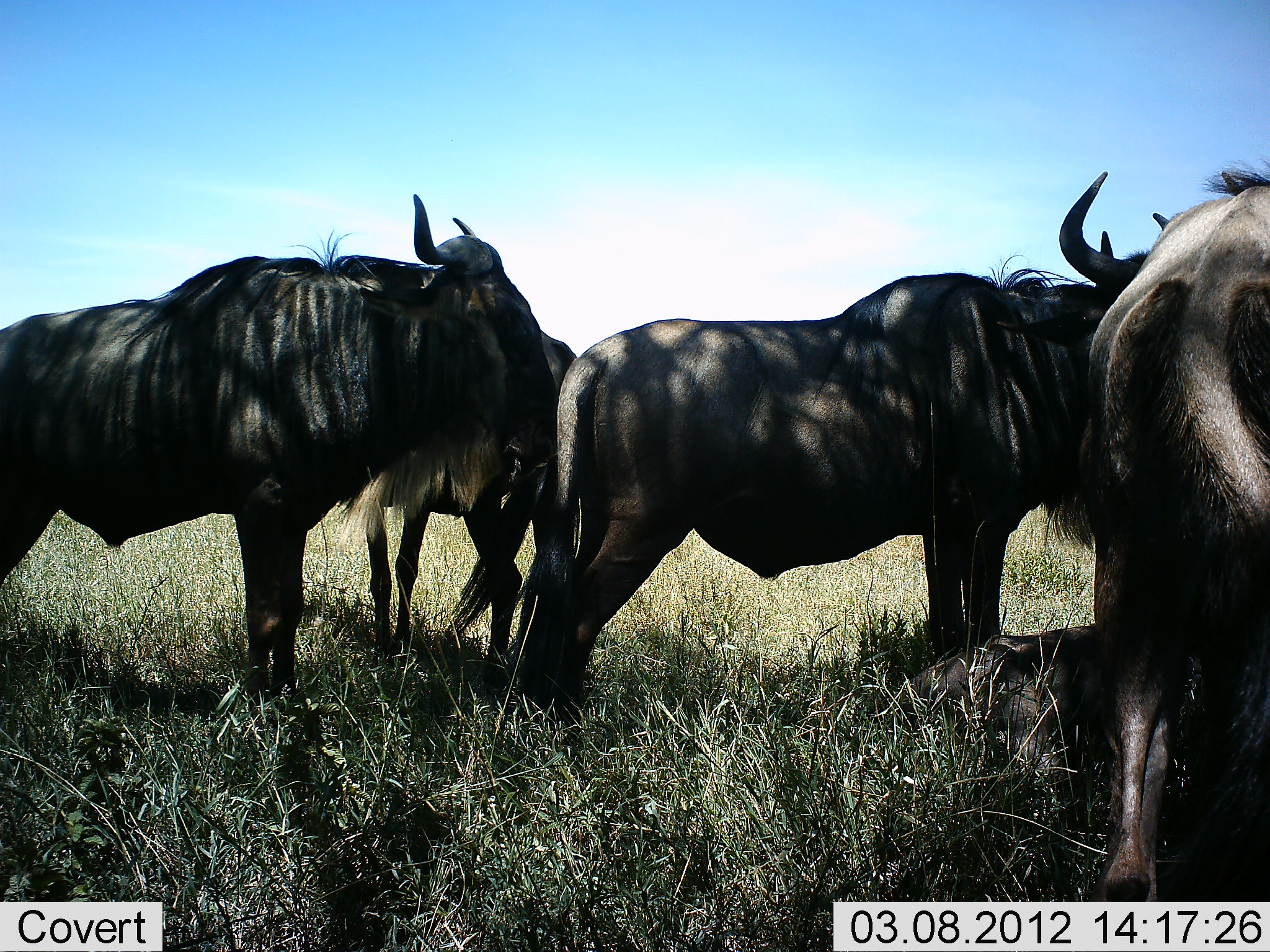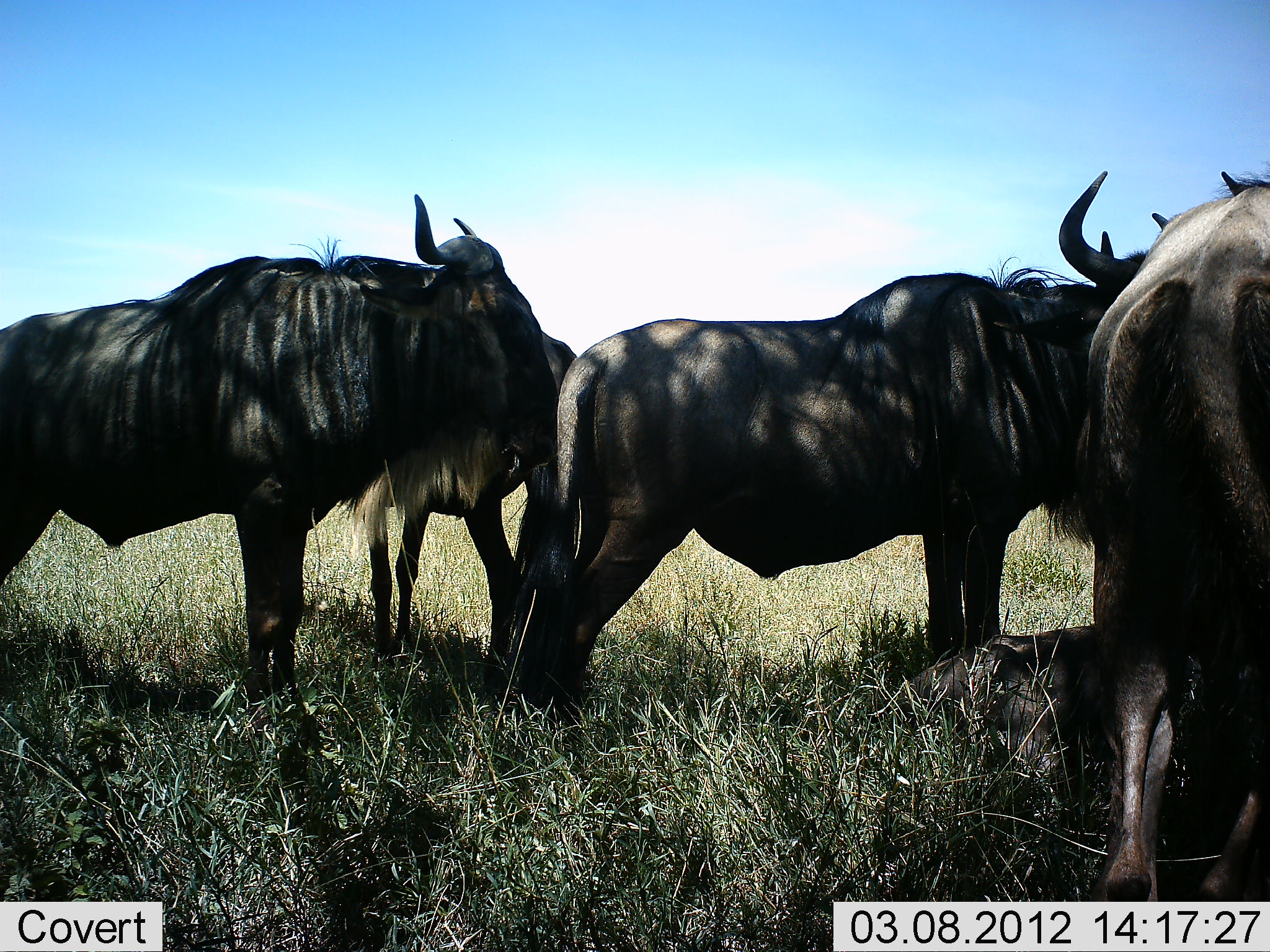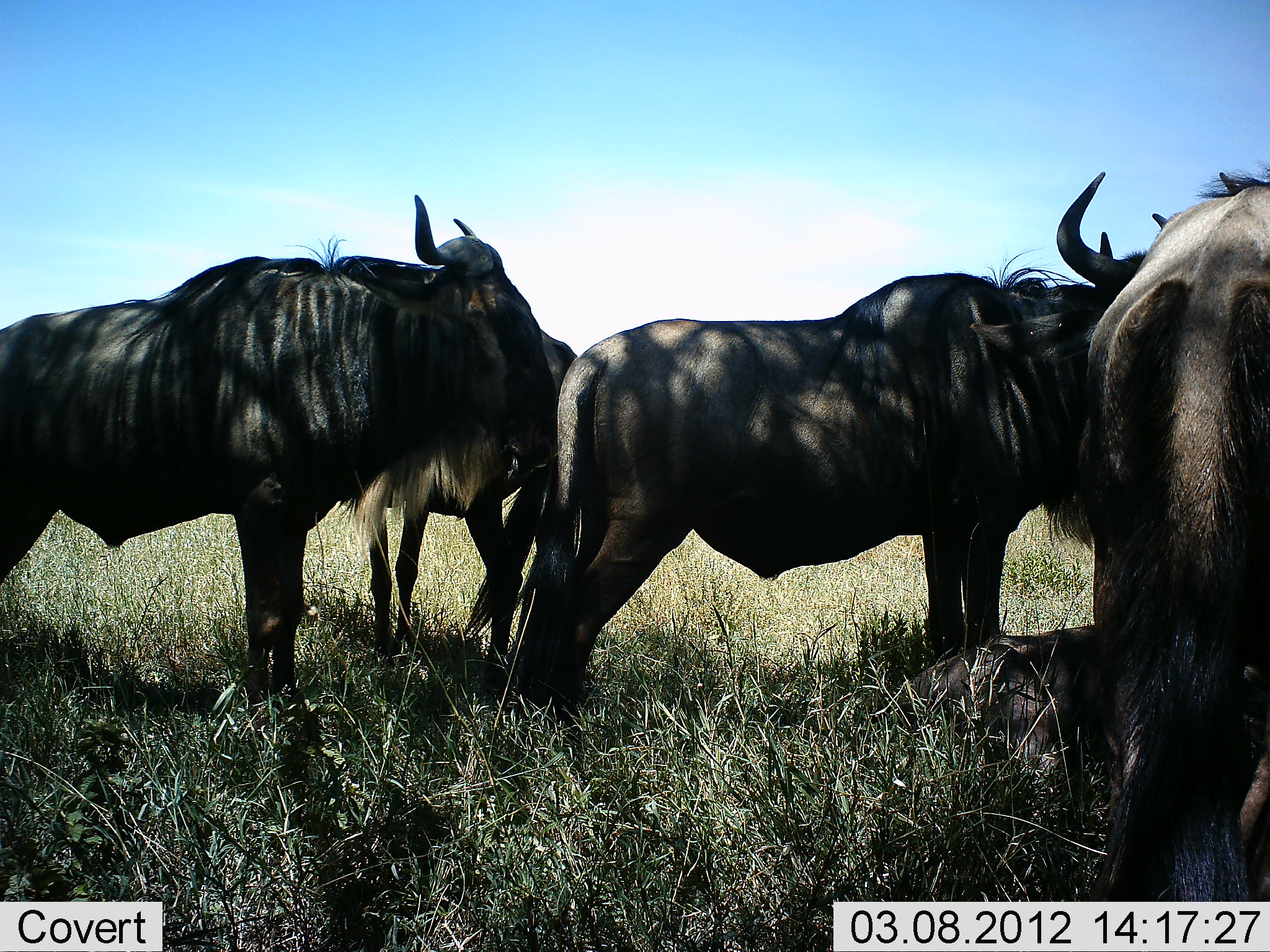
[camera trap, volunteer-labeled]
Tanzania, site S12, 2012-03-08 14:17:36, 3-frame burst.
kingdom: Animalia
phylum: Chordata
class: Mammalia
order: Artiodactyla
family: Bovidae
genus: Connochaetes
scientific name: Connochaetes taurinus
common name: blue wildebeest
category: wildebeest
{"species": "wildebeest (blue wildebeest) (Connochaetes taurinus)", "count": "4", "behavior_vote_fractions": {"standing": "93%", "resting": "40%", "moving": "7%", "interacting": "7%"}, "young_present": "7%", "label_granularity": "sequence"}